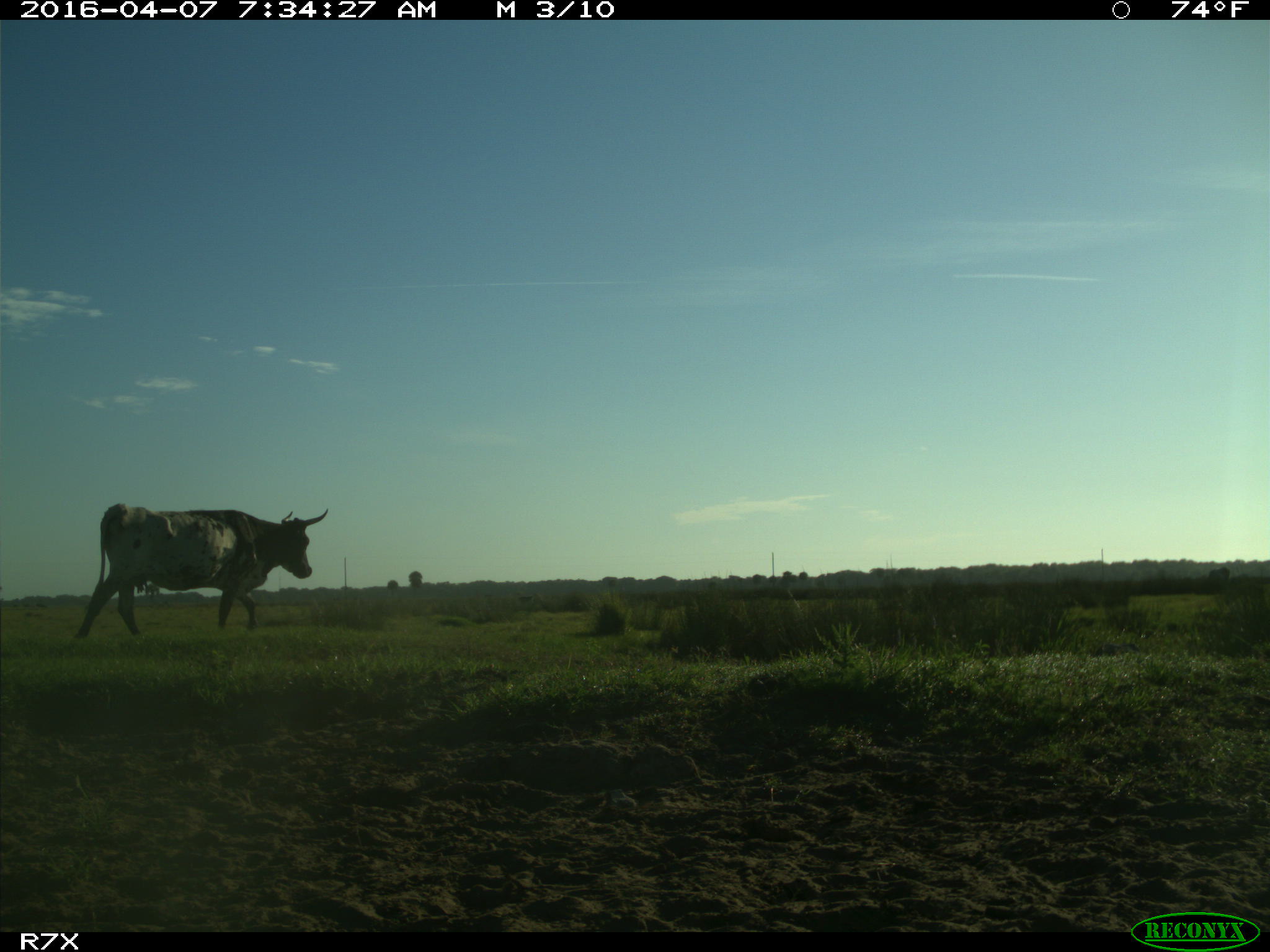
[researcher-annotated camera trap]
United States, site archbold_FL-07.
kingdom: Animalia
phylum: Chordata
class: Mammalia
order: Artiodactyla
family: Bovidae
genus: Bos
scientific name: Bos taurus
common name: domestic cow